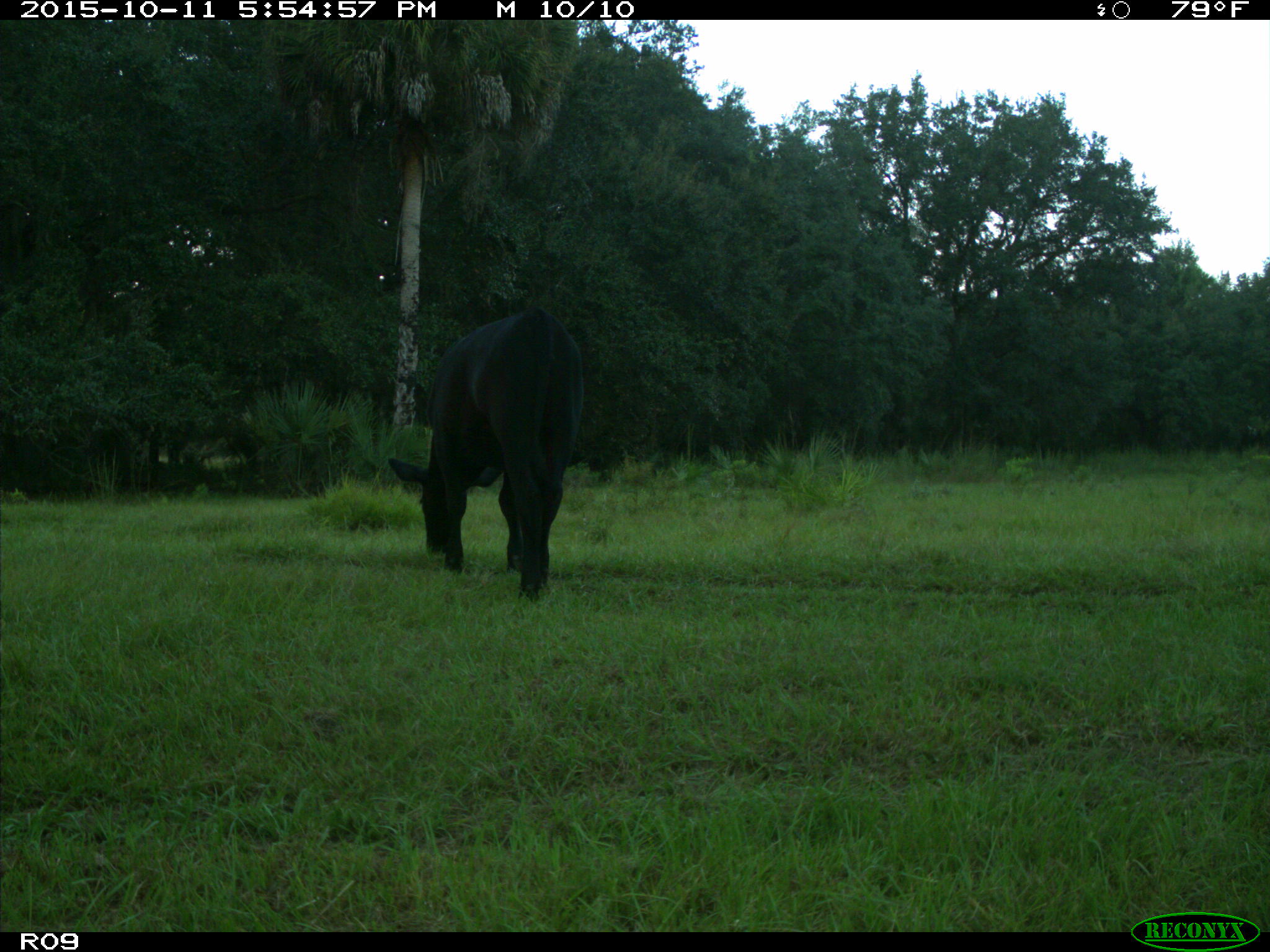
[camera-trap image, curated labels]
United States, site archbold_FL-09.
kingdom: Animalia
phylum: Chordata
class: Mammalia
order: Artiodactyla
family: Bovidae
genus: Bos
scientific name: Bos taurus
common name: domestic cow